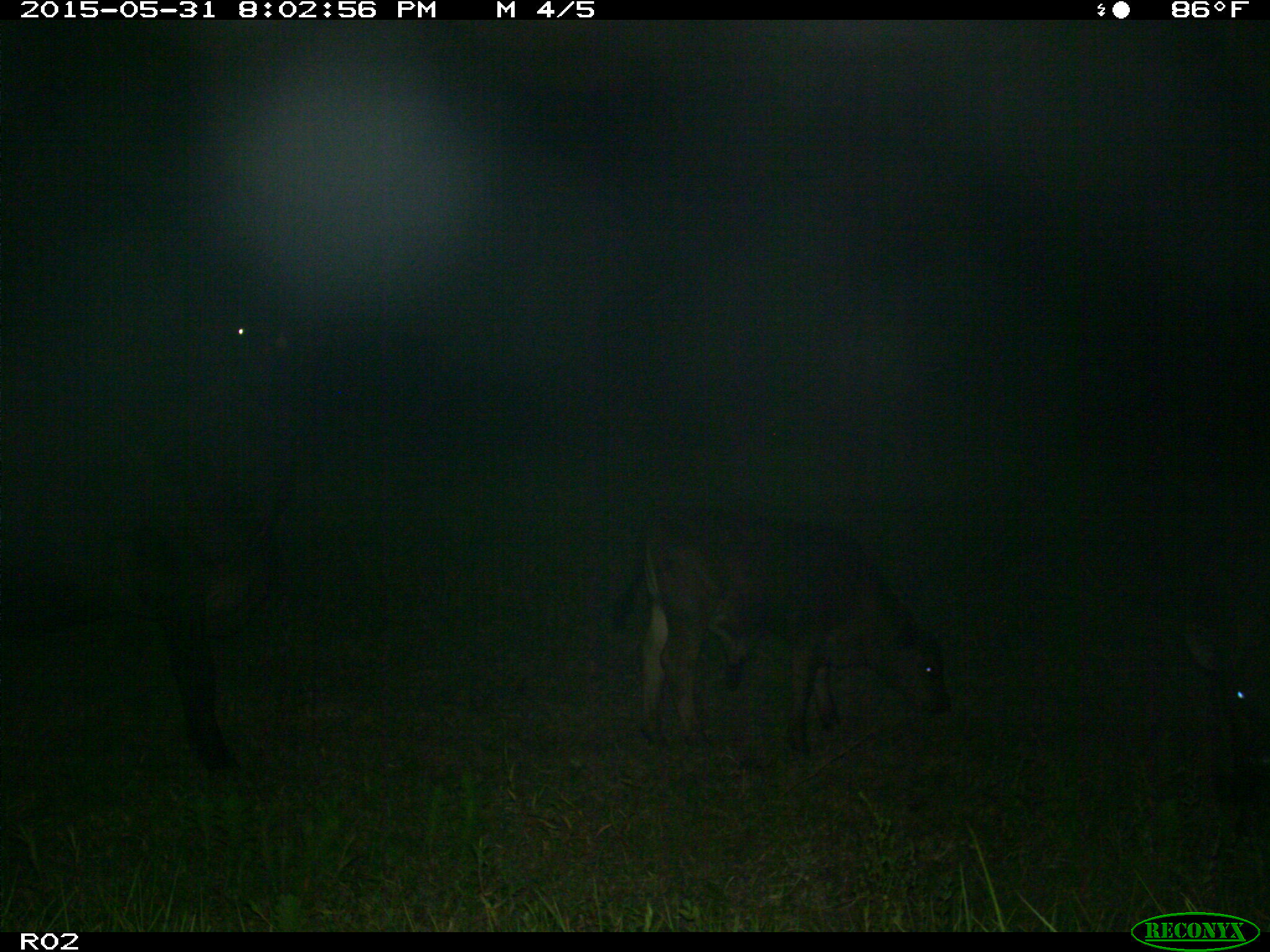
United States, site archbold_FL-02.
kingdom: Animalia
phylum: Chordata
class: Mammalia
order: Artiodactyla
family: Bovidae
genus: Bos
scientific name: Bos taurus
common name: domestic cow